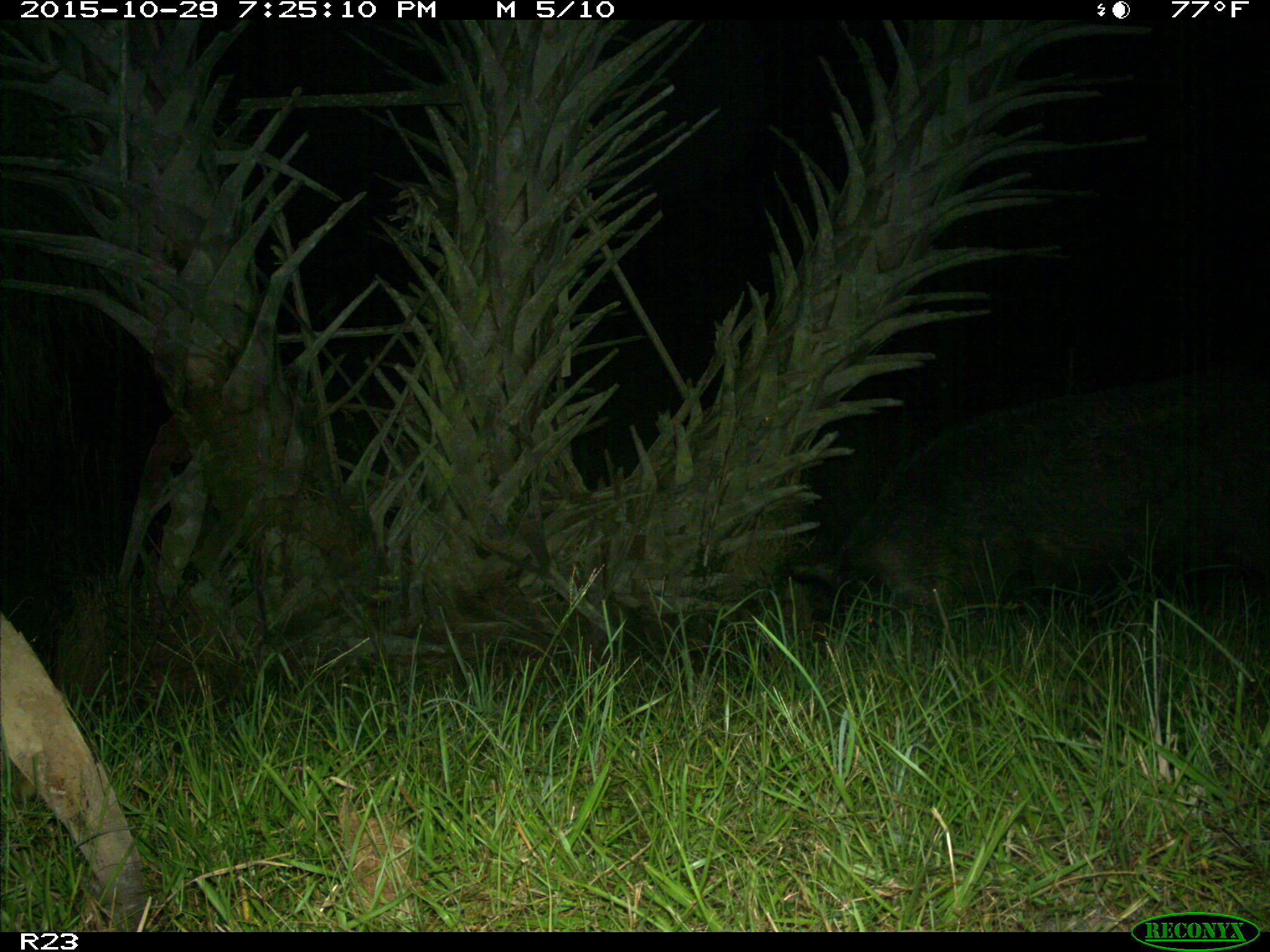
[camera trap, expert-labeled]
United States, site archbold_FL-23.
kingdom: Animalia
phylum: Chordata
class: Mammalia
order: Artiodactyla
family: Suidae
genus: Sus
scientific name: Sus scrofa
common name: wild boar